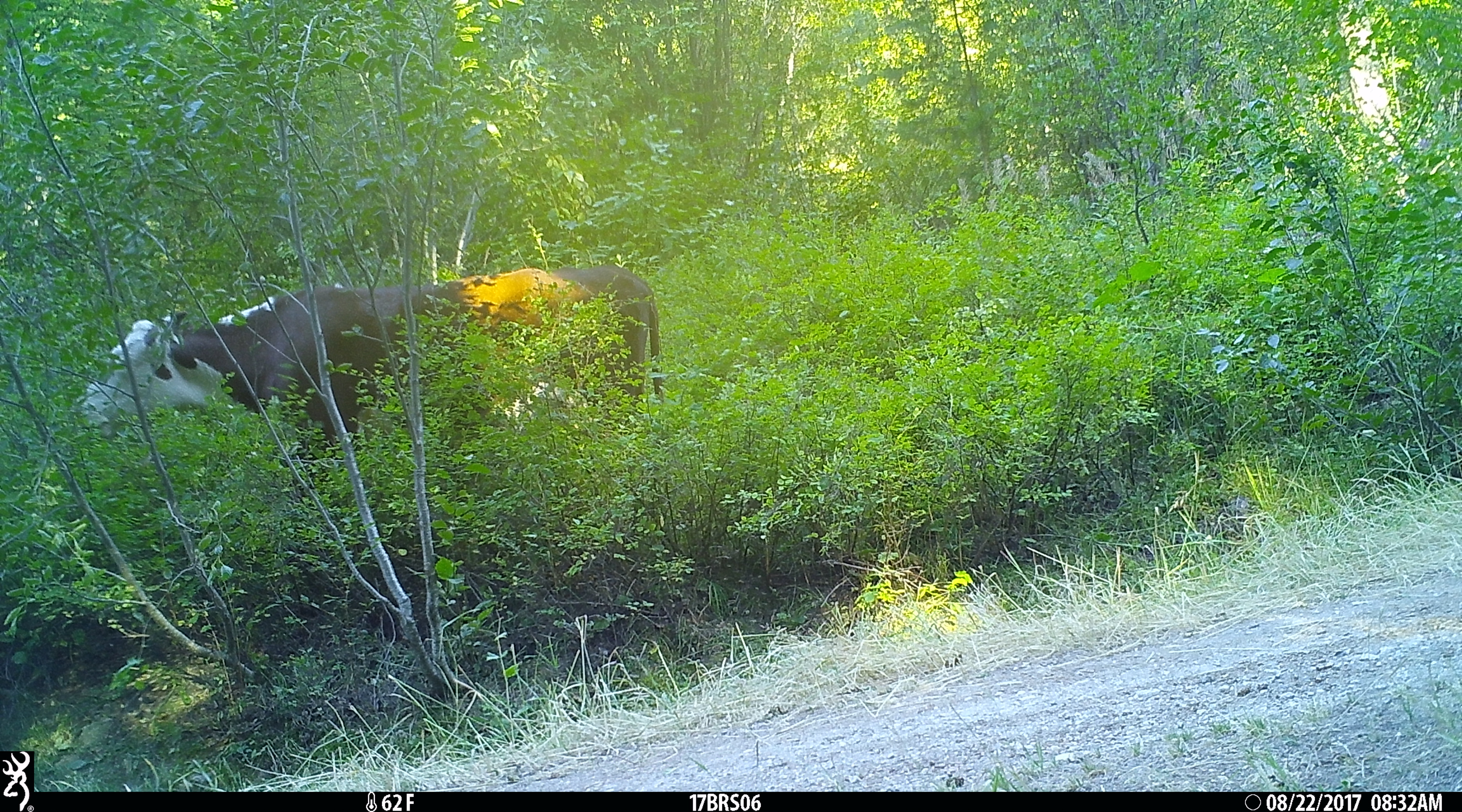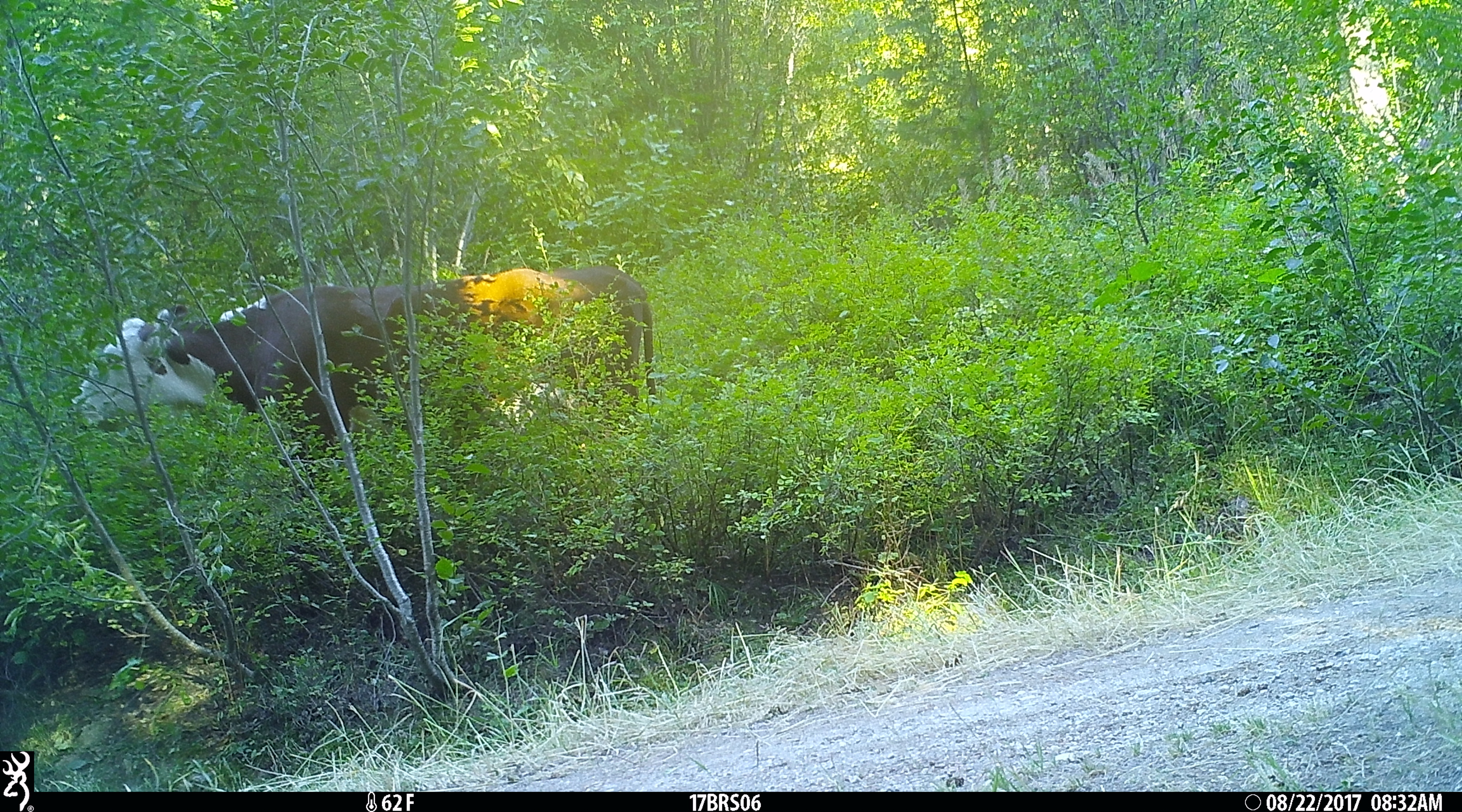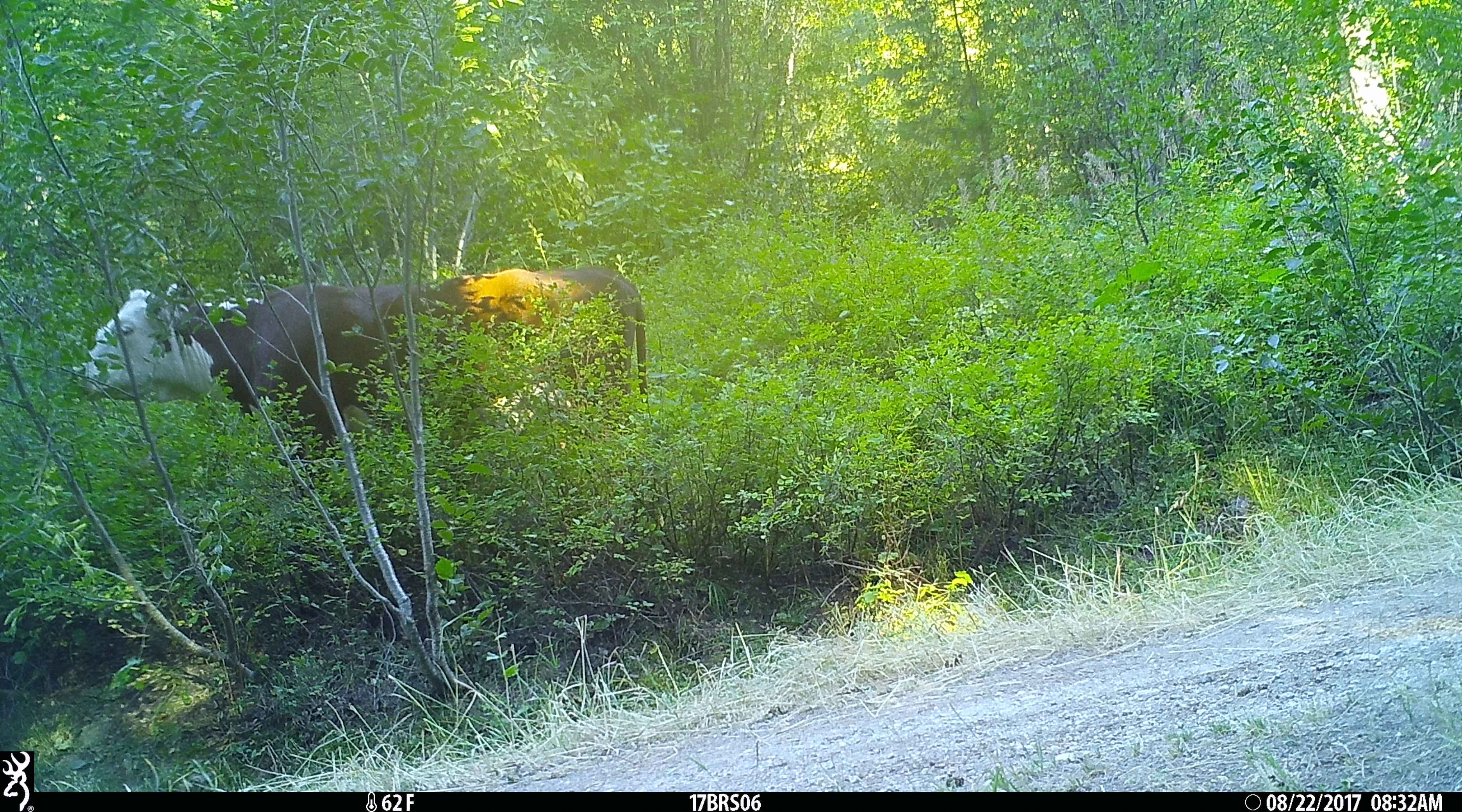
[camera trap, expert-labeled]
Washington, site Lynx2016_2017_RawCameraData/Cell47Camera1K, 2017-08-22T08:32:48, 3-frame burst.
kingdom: Animalia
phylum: Chordata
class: Mammalia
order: Artiodactyla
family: Bovidae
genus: Bos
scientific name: Bos taurus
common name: domestic cattle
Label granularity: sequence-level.